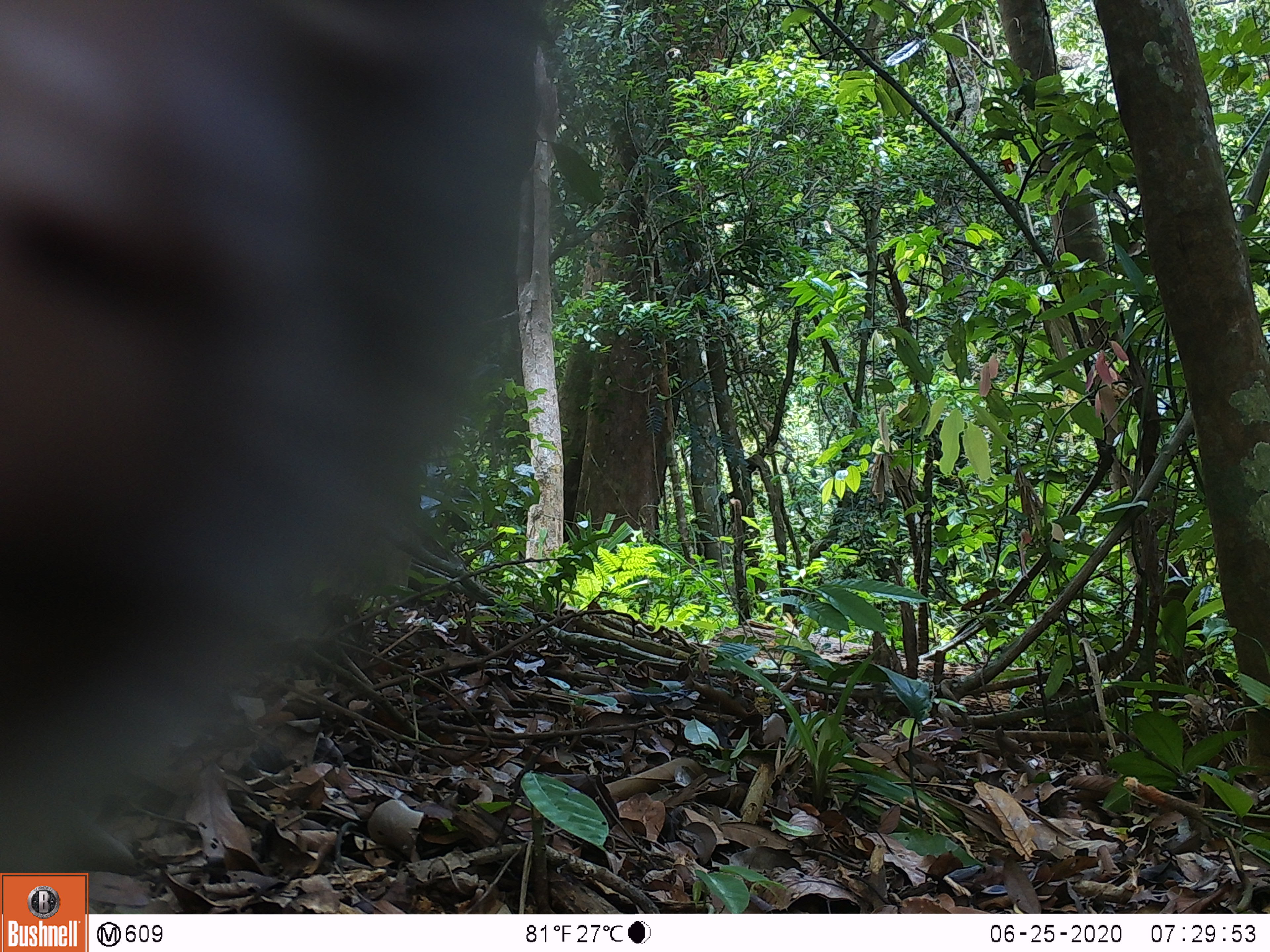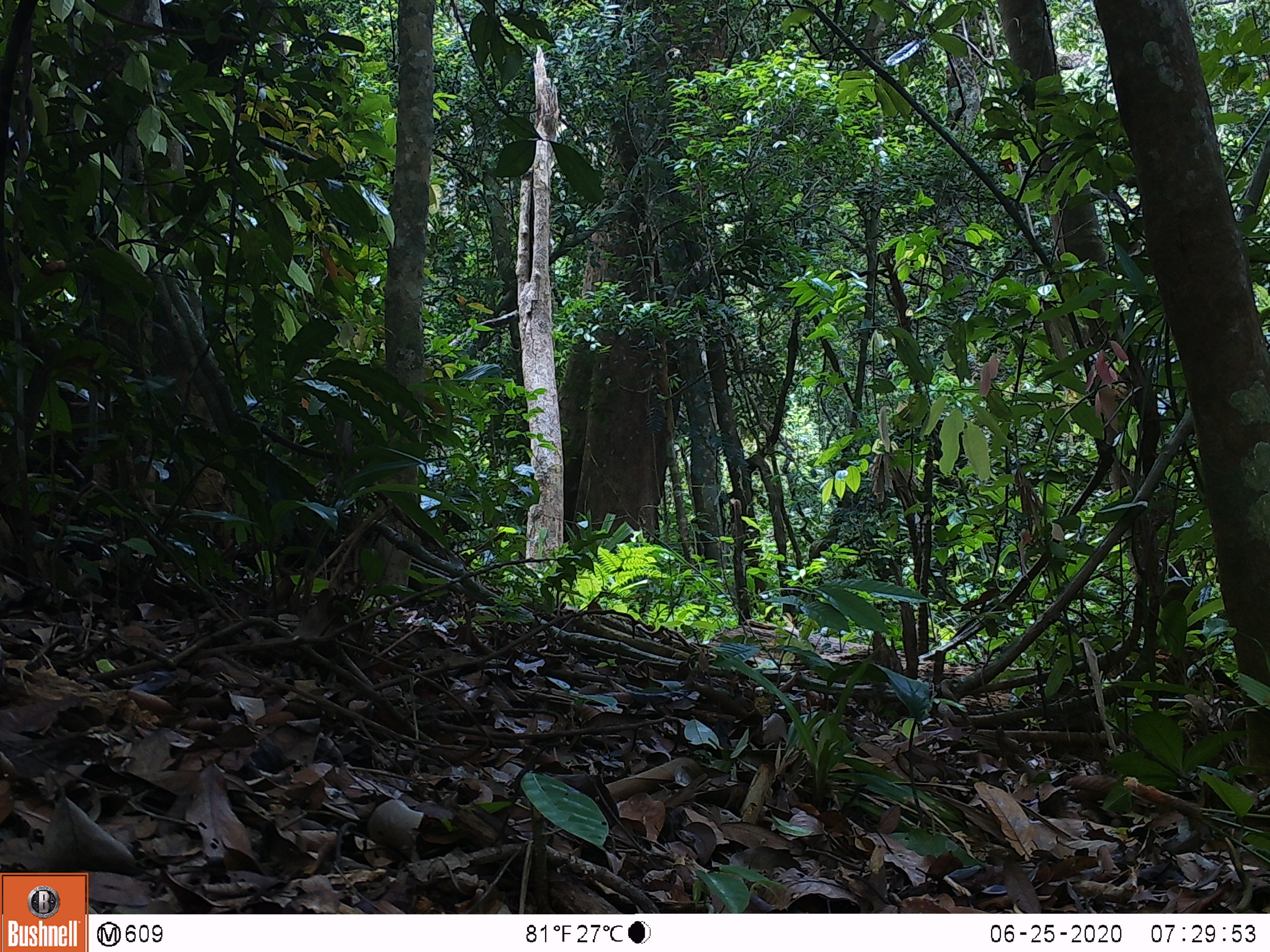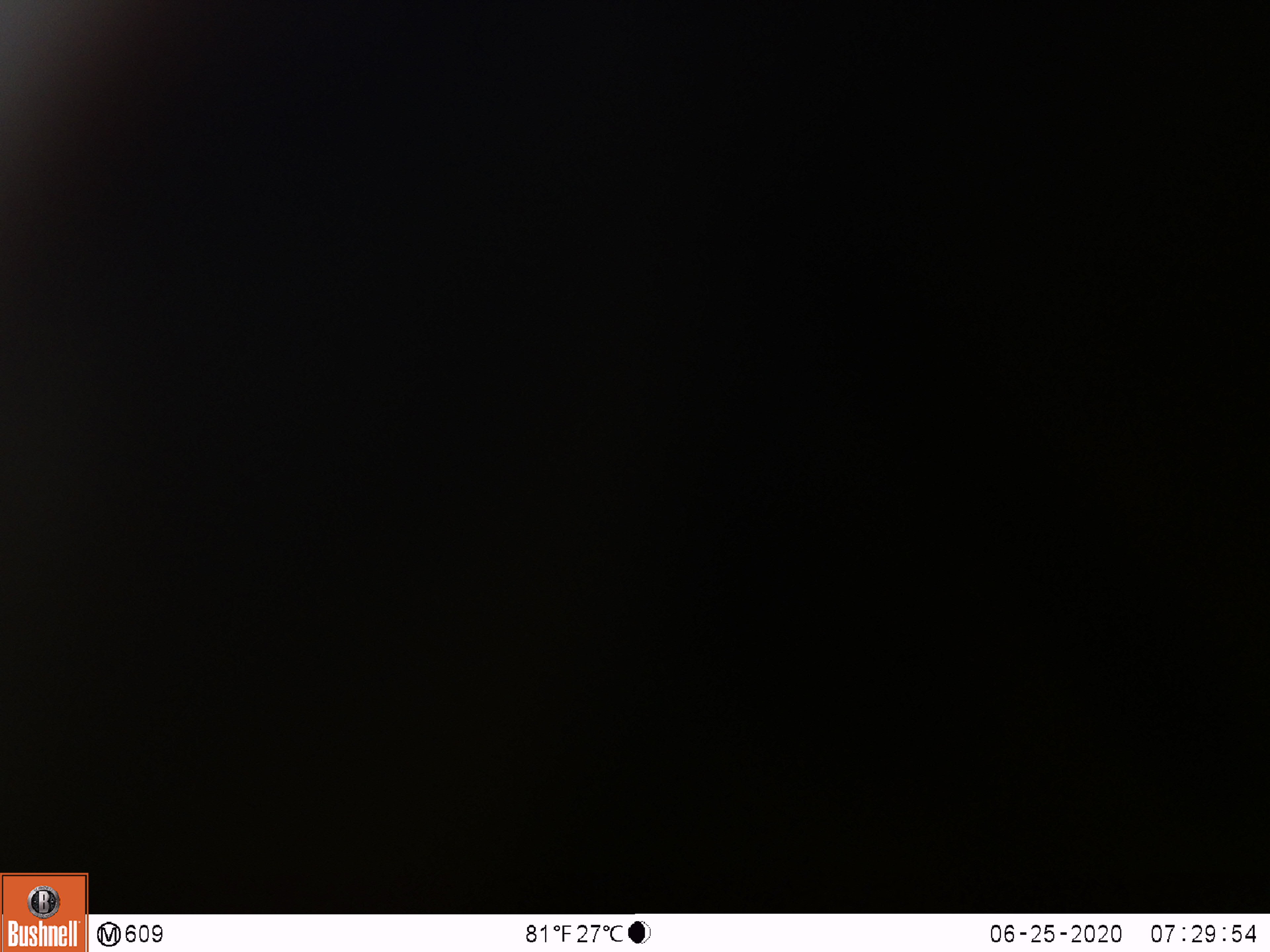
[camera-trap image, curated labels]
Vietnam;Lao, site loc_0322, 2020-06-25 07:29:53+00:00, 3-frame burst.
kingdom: Animalia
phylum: Chordata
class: Mammalia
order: Primates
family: Cercopithecidae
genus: Macaca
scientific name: Macaca nemestrina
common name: pig-tailed macaque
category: pig tailed macaque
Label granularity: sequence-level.